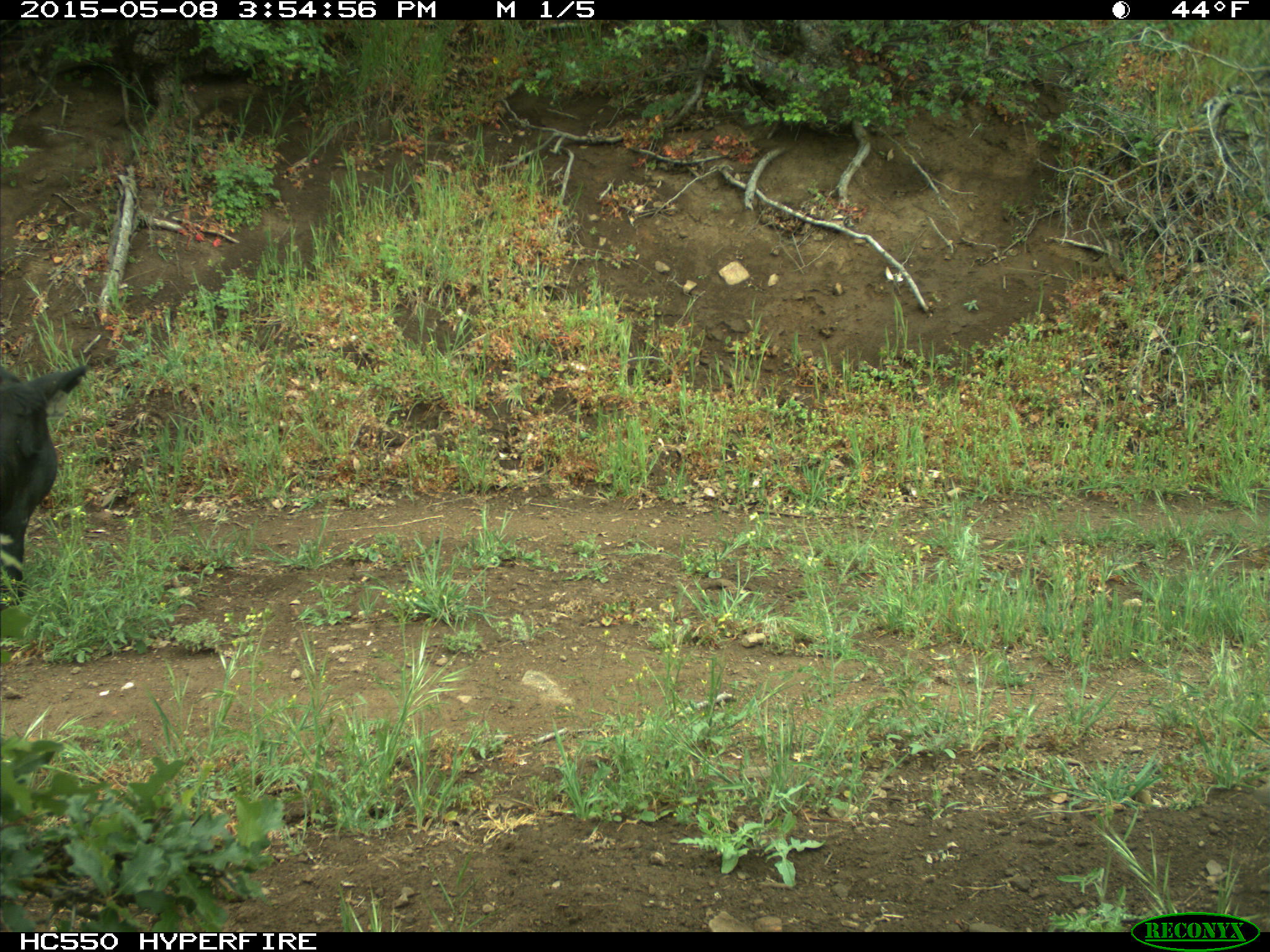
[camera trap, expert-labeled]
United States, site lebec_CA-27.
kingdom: Animalia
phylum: Chordata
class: Mammalia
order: Artiodactyla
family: Bovidae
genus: Bos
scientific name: Bos taurus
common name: domestic cow